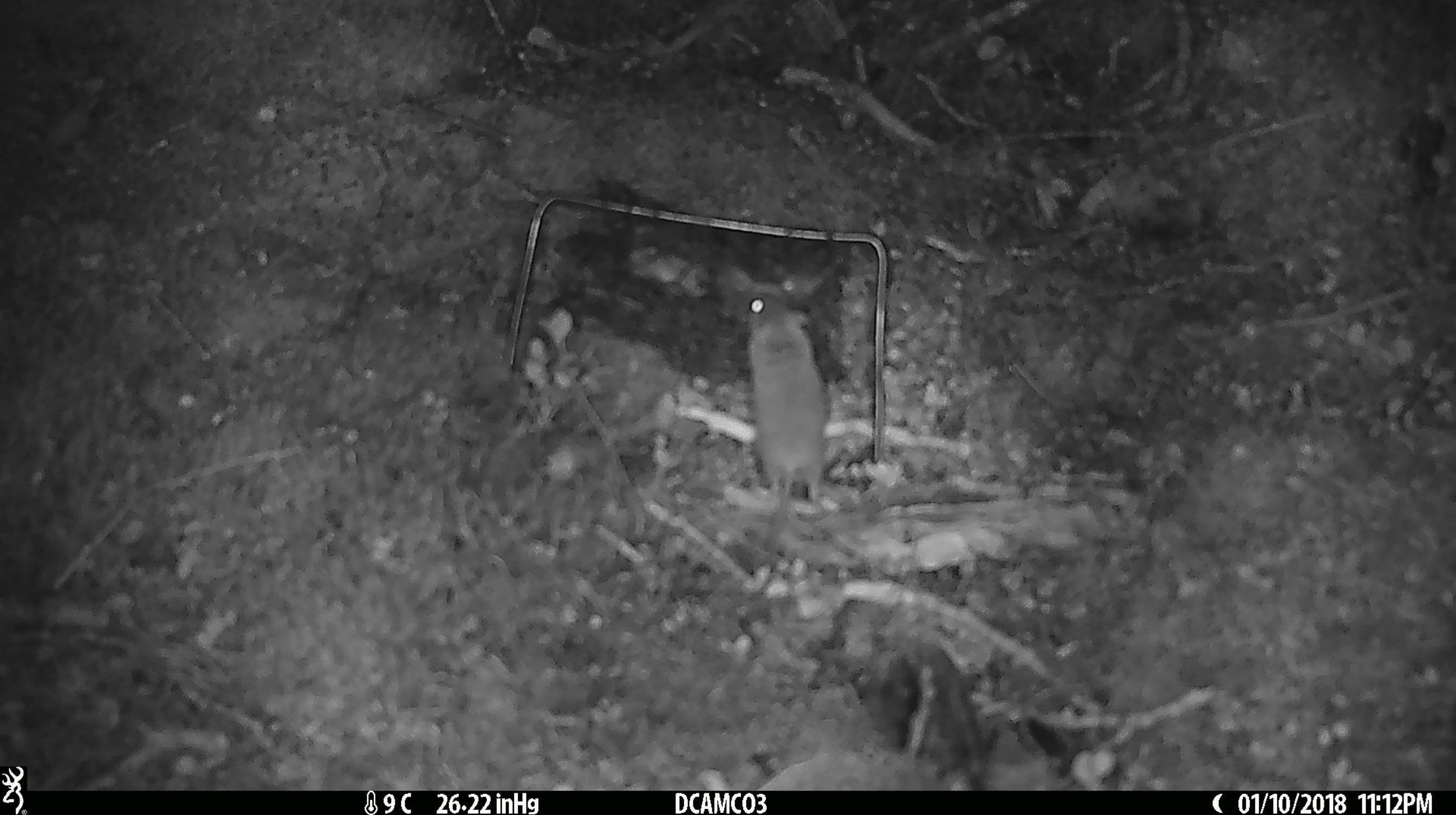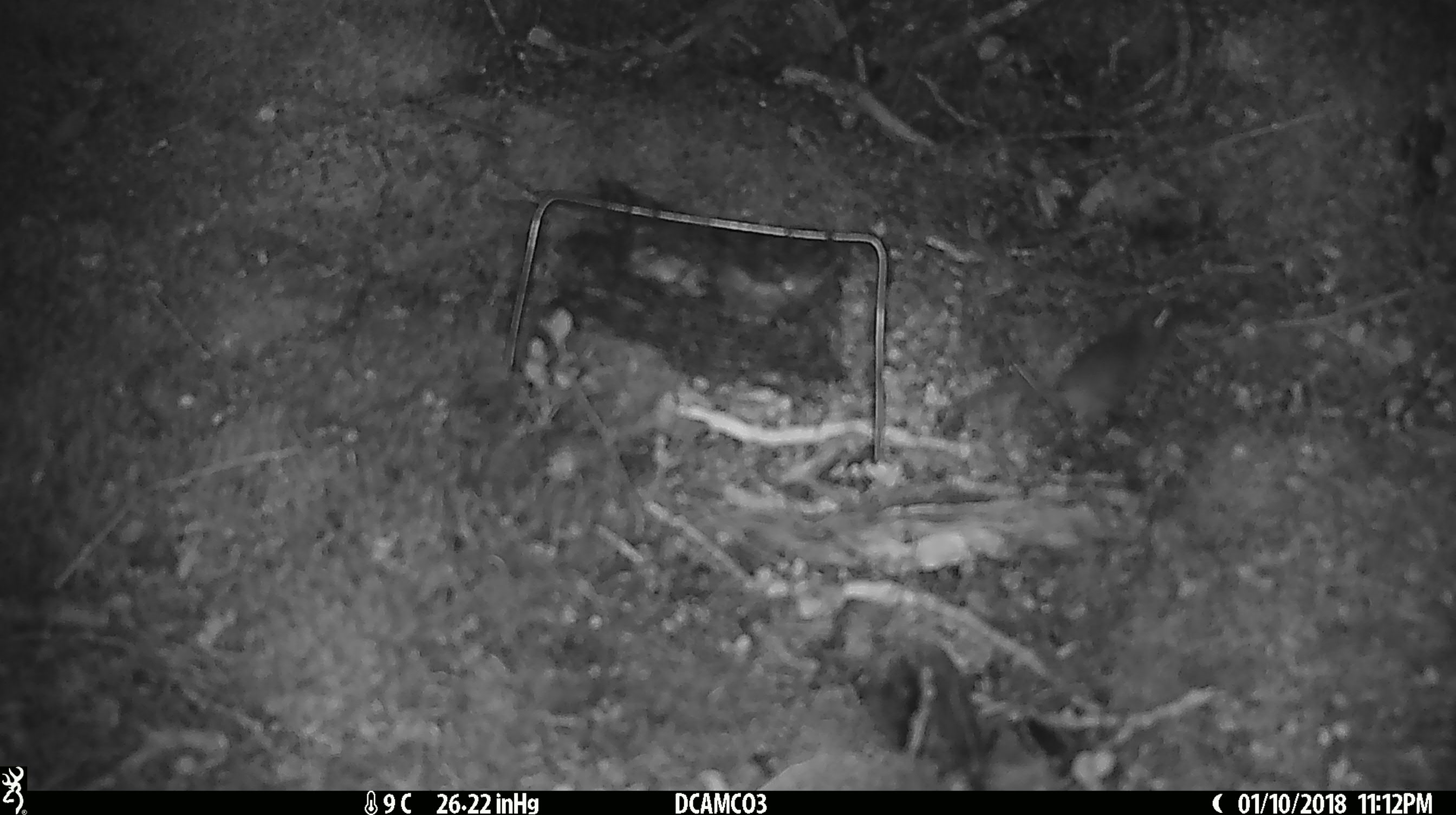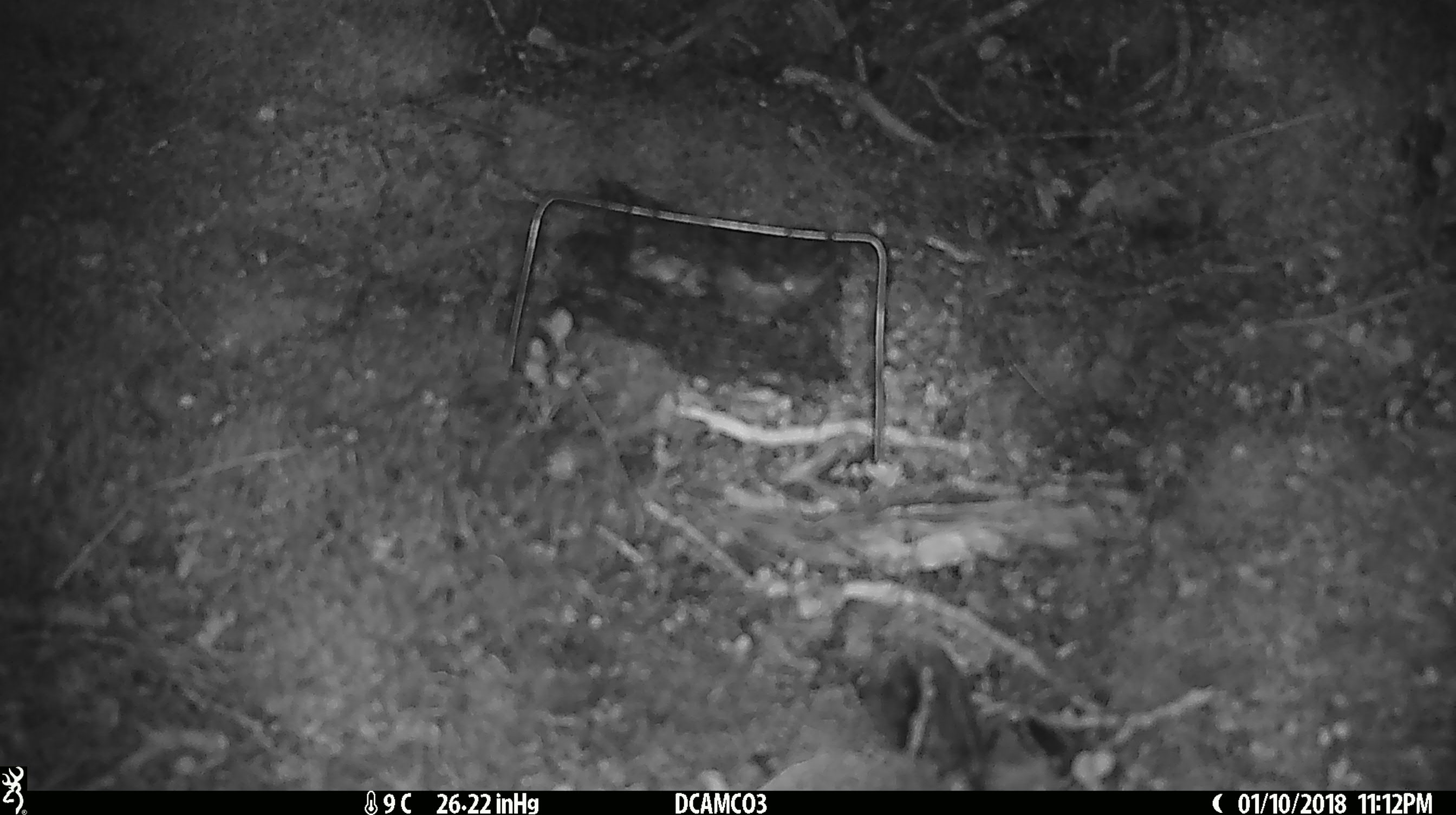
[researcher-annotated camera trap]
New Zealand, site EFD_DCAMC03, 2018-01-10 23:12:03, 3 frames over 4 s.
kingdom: Animalia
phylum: Chordata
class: Mammalia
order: Rodentia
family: Muridae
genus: Mus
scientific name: Mus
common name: mouse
Mouse (Mus).